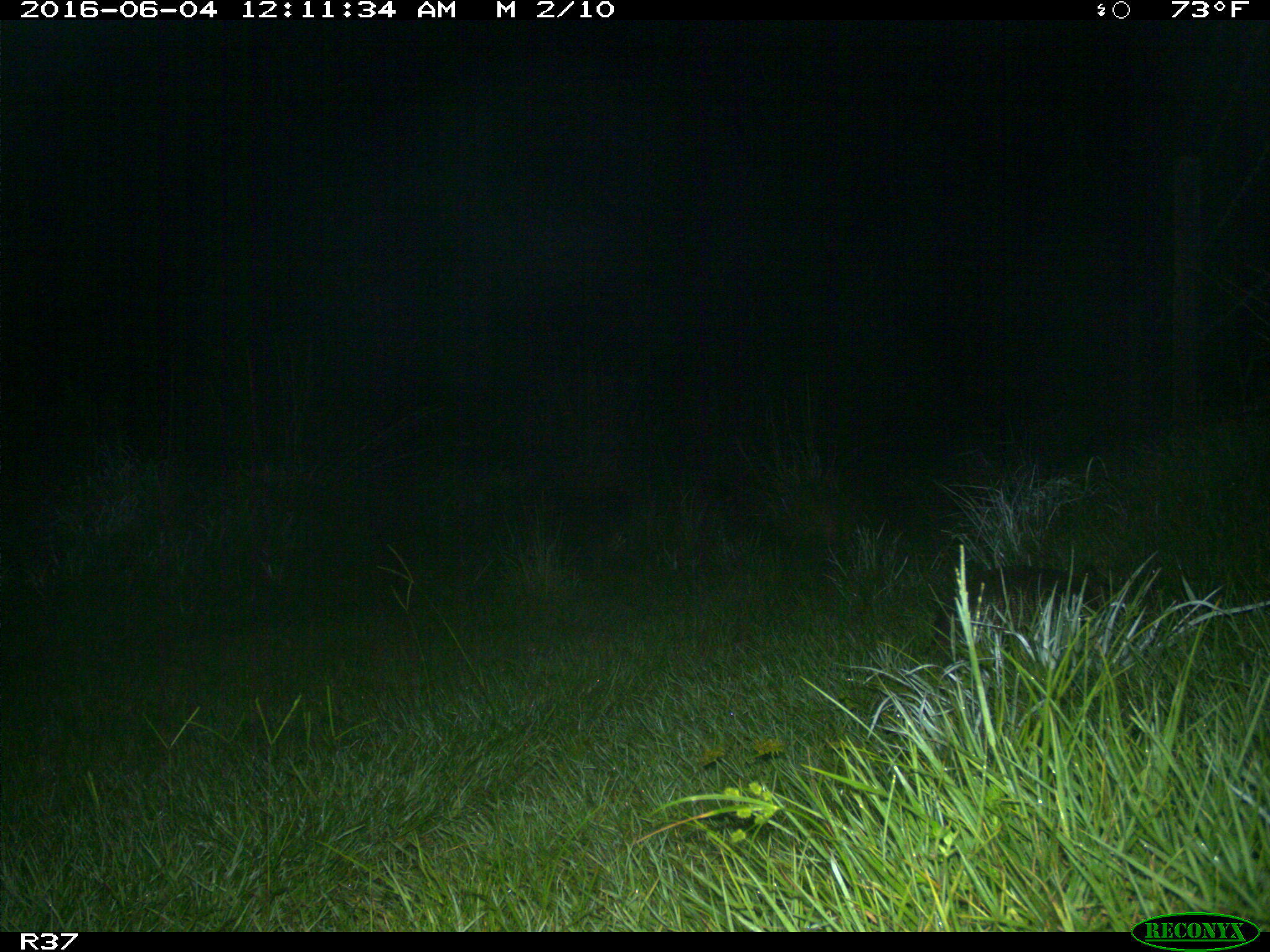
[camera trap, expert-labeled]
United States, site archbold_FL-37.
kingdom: Animalia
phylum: Chordata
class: Mammalia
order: Cingulata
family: Dasypodidae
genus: Dasypus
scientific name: Dasypus novemcinctus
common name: nine-banded armadillo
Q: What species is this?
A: Dasypus novemcinctus (nine-banded armadillo).